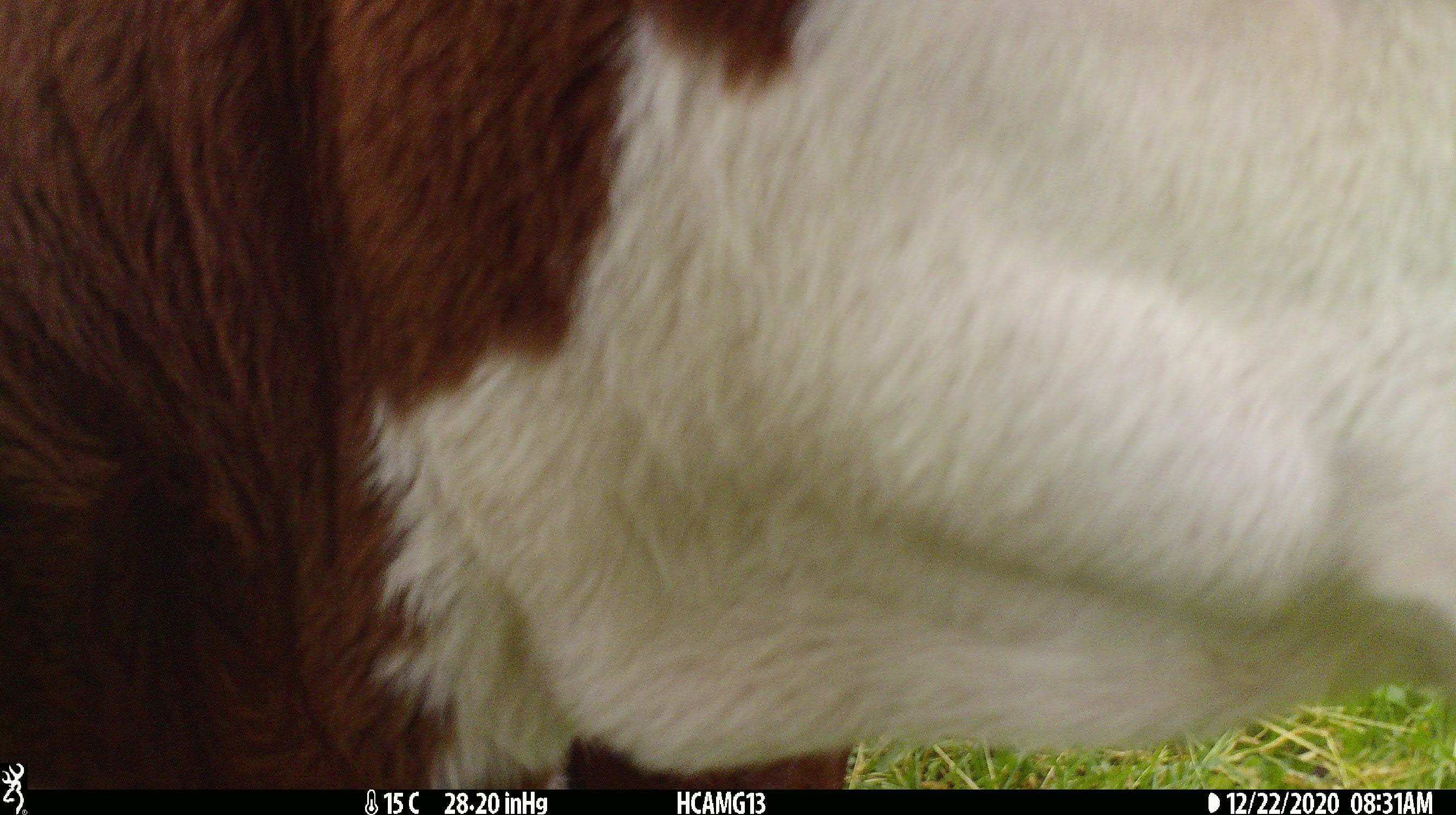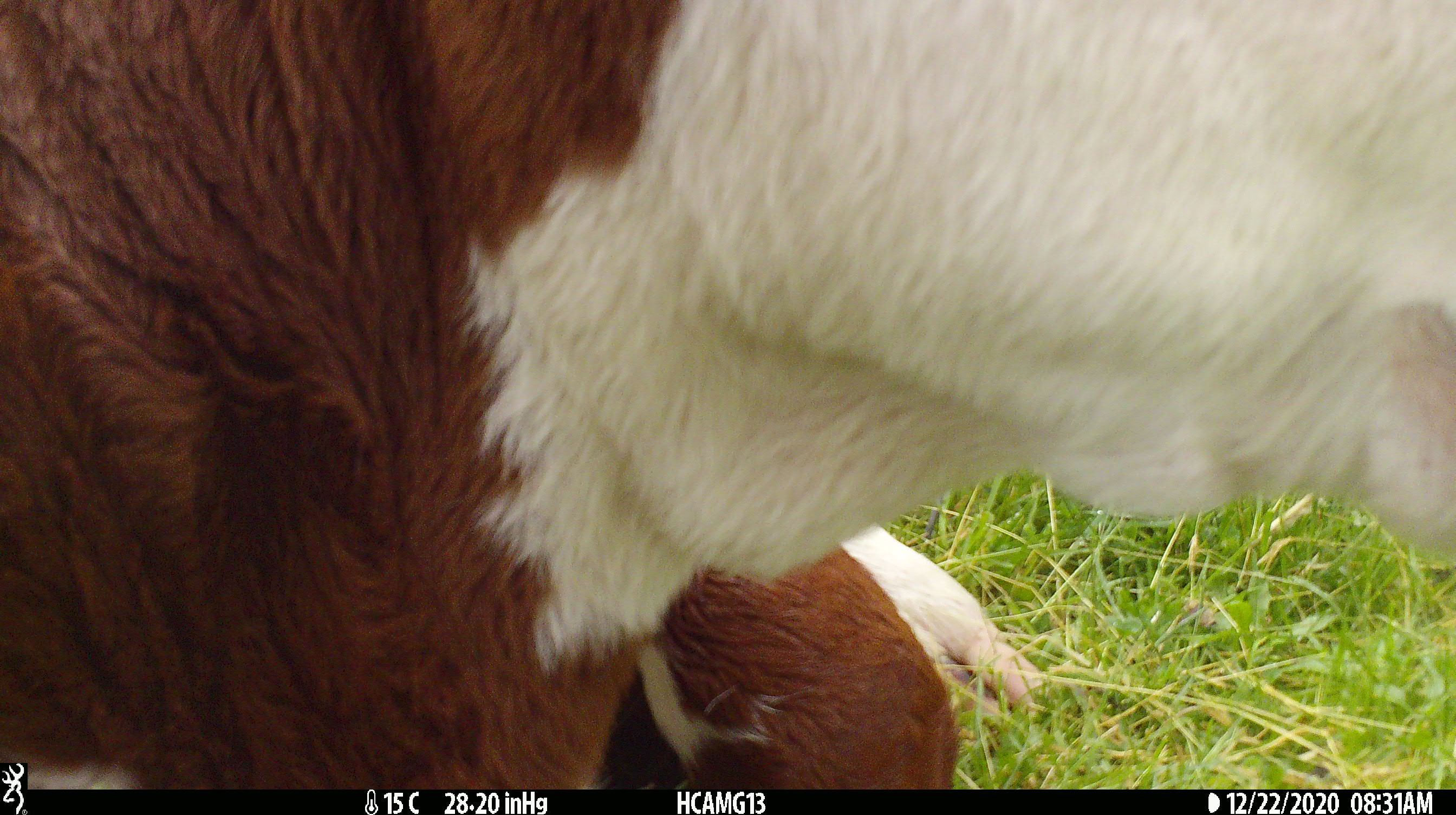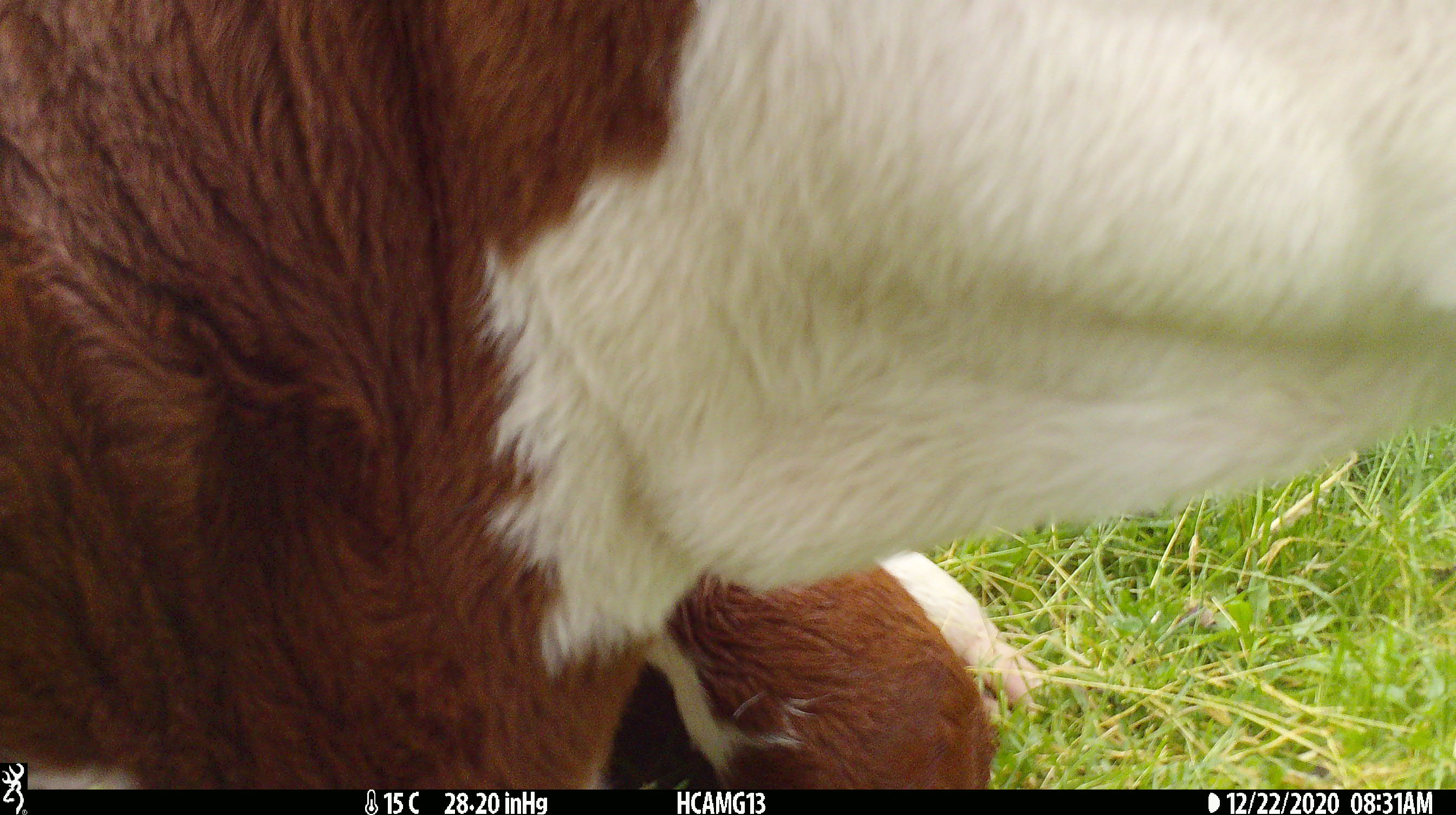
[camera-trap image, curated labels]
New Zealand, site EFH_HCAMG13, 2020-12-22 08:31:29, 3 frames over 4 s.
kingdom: Animalia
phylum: Chordata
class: Mammalia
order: Artiodactyla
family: Bovidae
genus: Bos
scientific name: Bos taurus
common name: domestic cow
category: cow